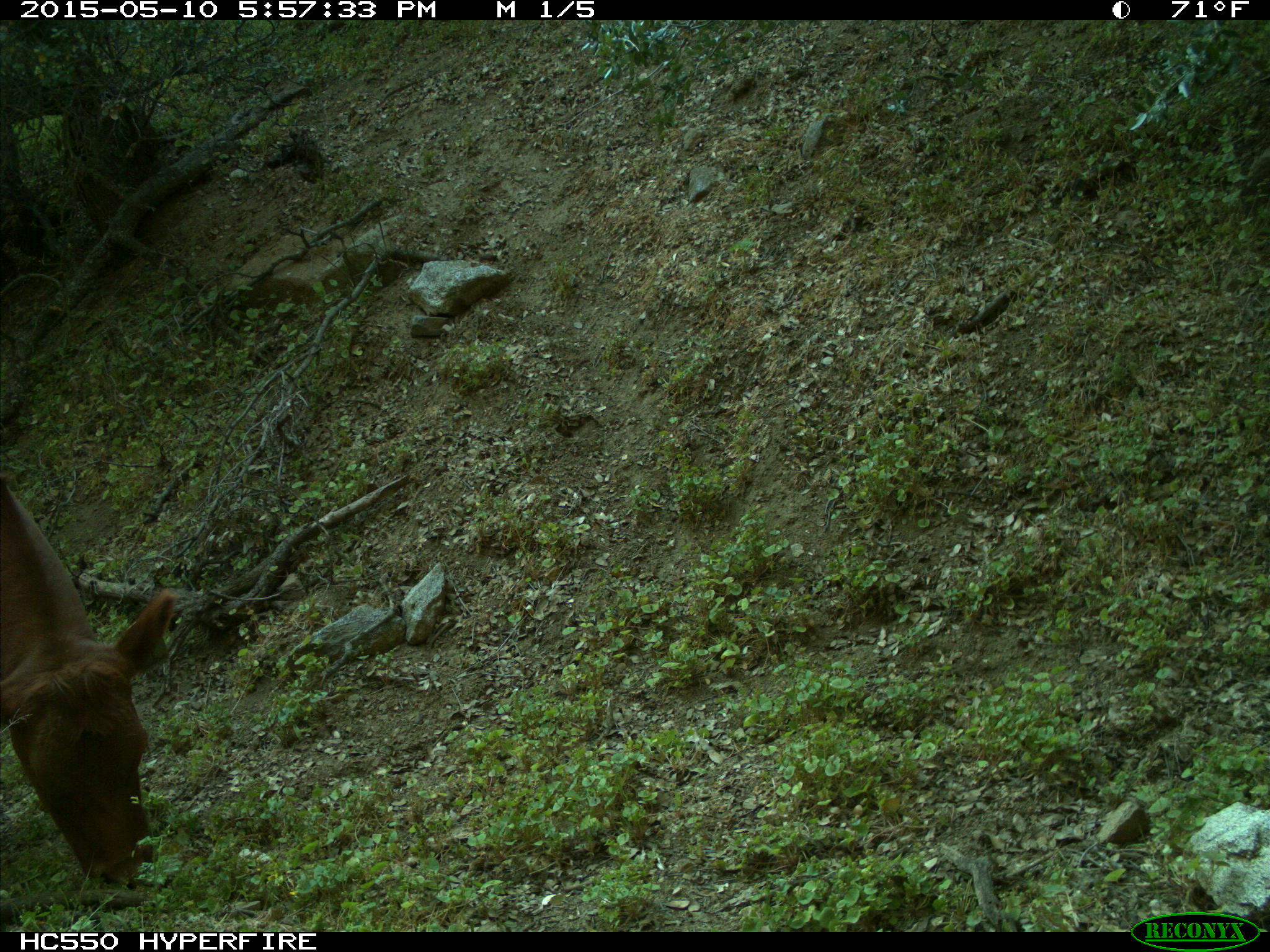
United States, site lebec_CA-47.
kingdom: Animalia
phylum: Chordata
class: Mammalia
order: Artiodactyla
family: Bovidae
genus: Bos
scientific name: Bos taurus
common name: domestic cow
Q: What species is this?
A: Bos taurus (domestic cow).